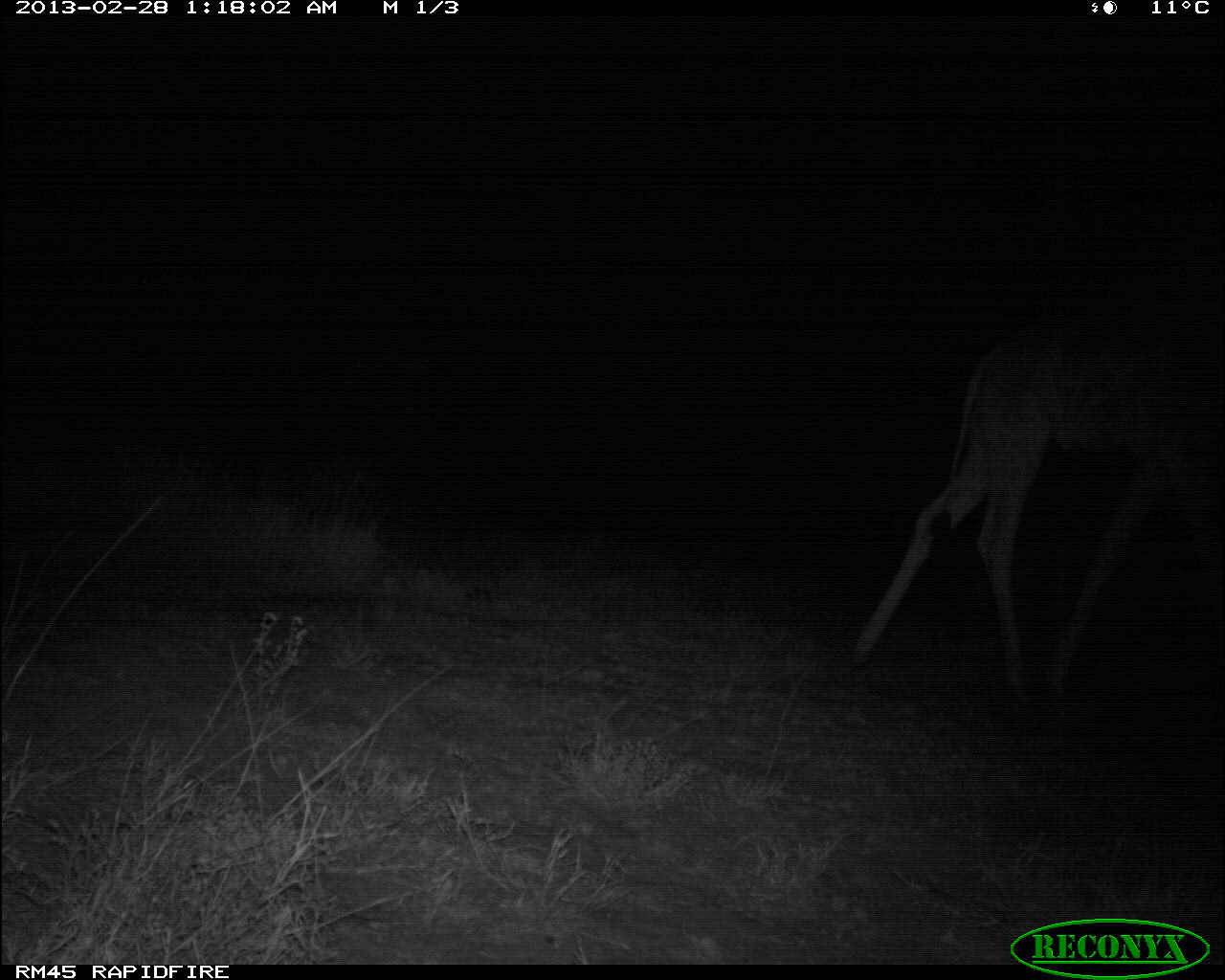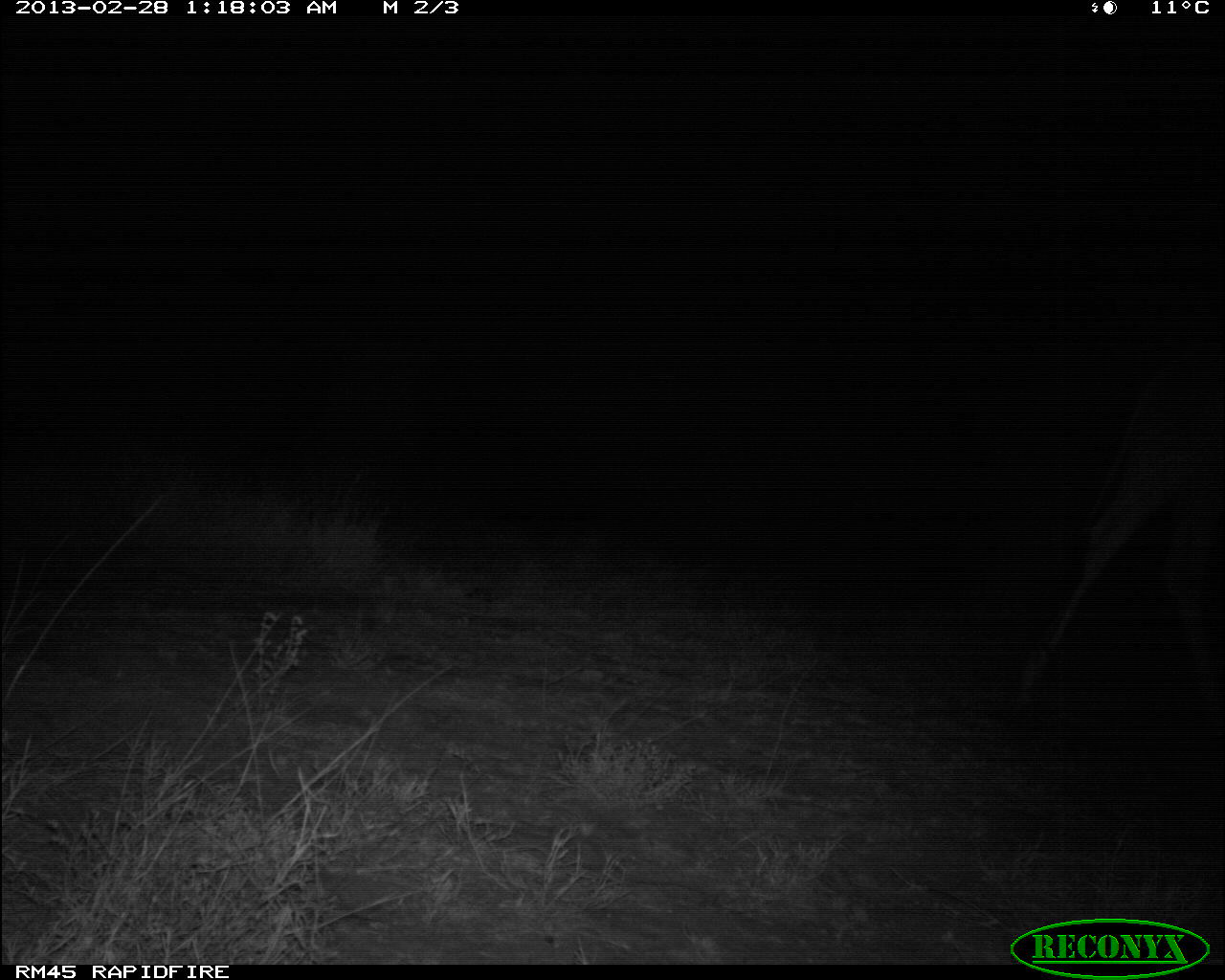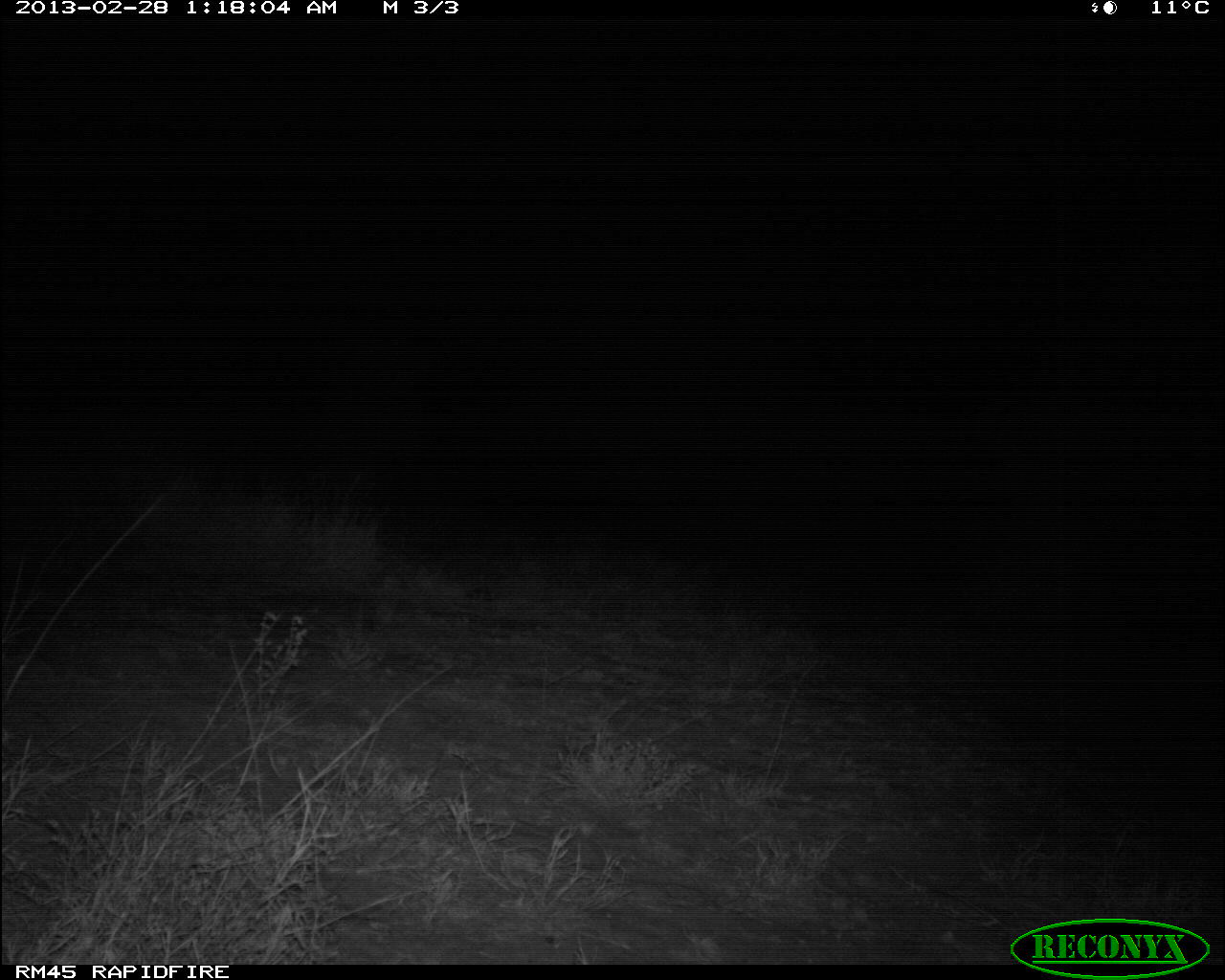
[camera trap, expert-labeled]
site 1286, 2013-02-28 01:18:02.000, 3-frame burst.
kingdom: Animalia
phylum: Chordata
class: Mammalia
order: Artiodactyla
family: Giraffidae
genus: Giraffa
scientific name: Giraffa camelopardalis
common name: giraffe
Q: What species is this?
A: Giraffa camelopardalis (giraffe).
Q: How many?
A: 1.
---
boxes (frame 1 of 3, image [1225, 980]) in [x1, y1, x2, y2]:
giraffa camelopardalis: [837, 238, 1225, 713]